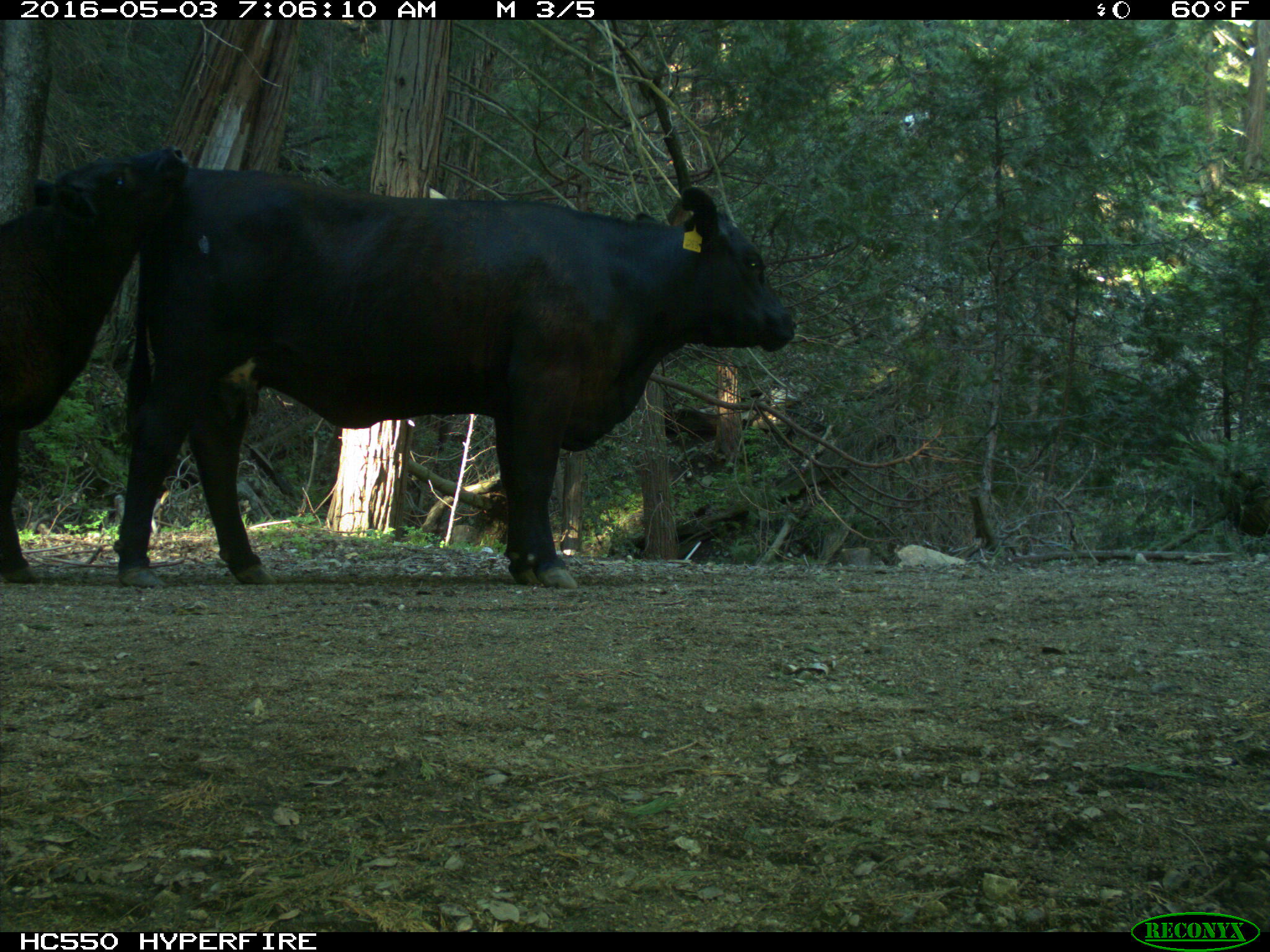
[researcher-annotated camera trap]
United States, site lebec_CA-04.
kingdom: Animalia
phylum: Chordata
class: Mammalia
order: Artiodactyla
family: Bovidae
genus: Bos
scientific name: Bos taurus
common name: domestic cow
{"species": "Bos taurus (domestic cow)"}